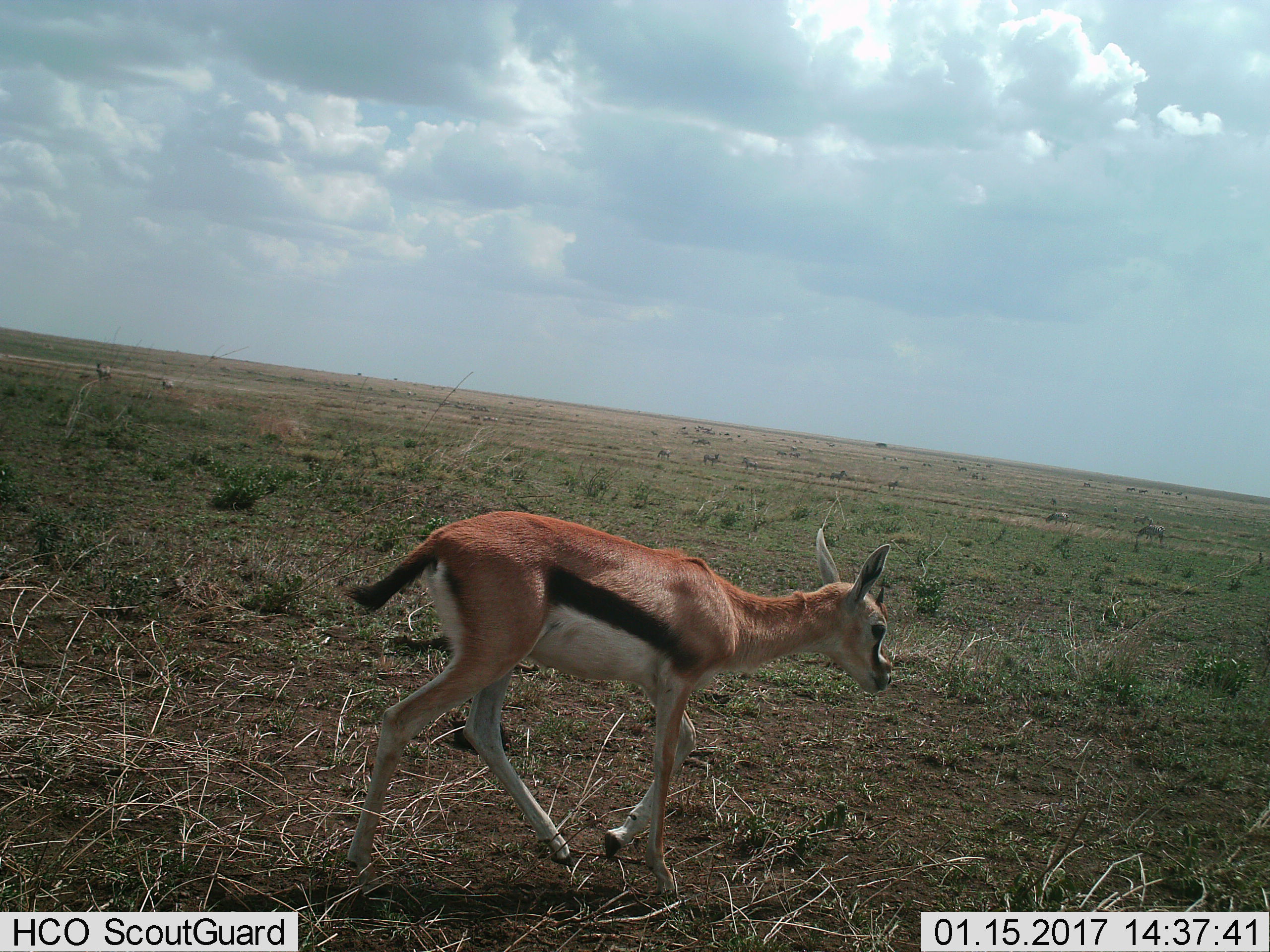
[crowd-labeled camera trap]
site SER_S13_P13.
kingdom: Animalia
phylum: Chordata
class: Mammalia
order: Artiodactyla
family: Bovidae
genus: Eudorcas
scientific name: Eudorcas thomsonii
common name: thomson's gazelle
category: gazellethomsons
Gazellethomsons (thomson's gazelle) (Eudorcas thomsonii), count 1. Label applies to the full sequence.